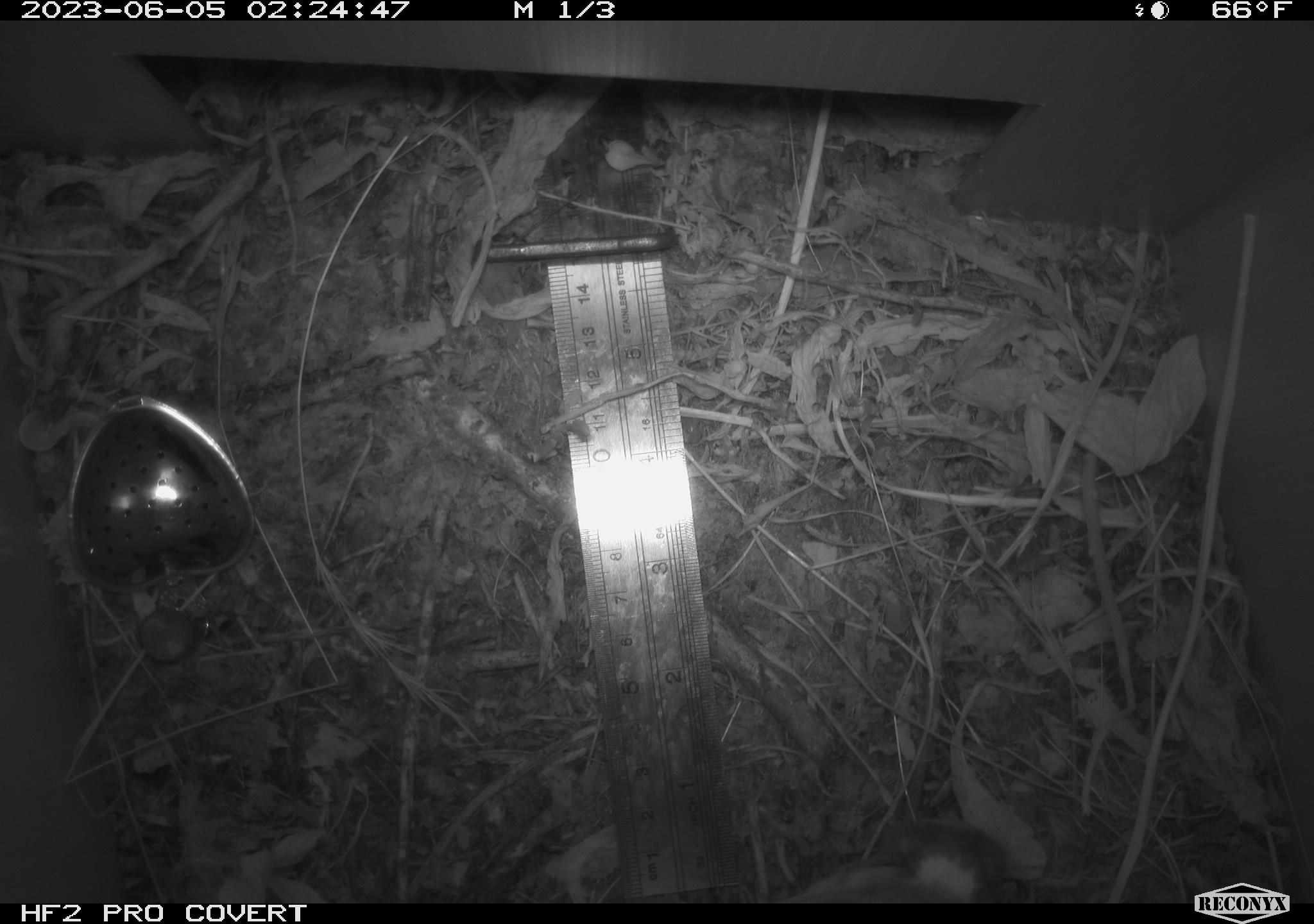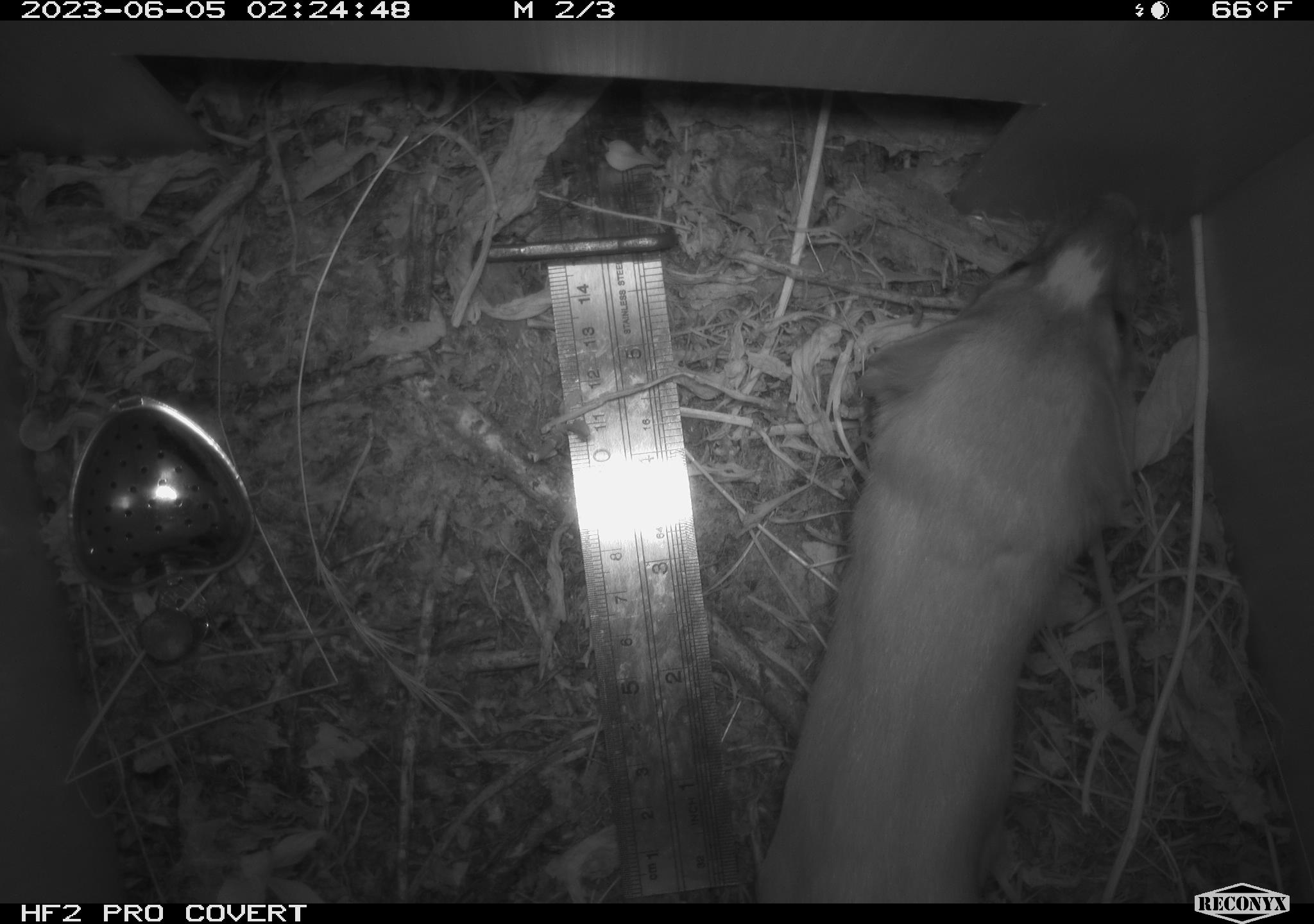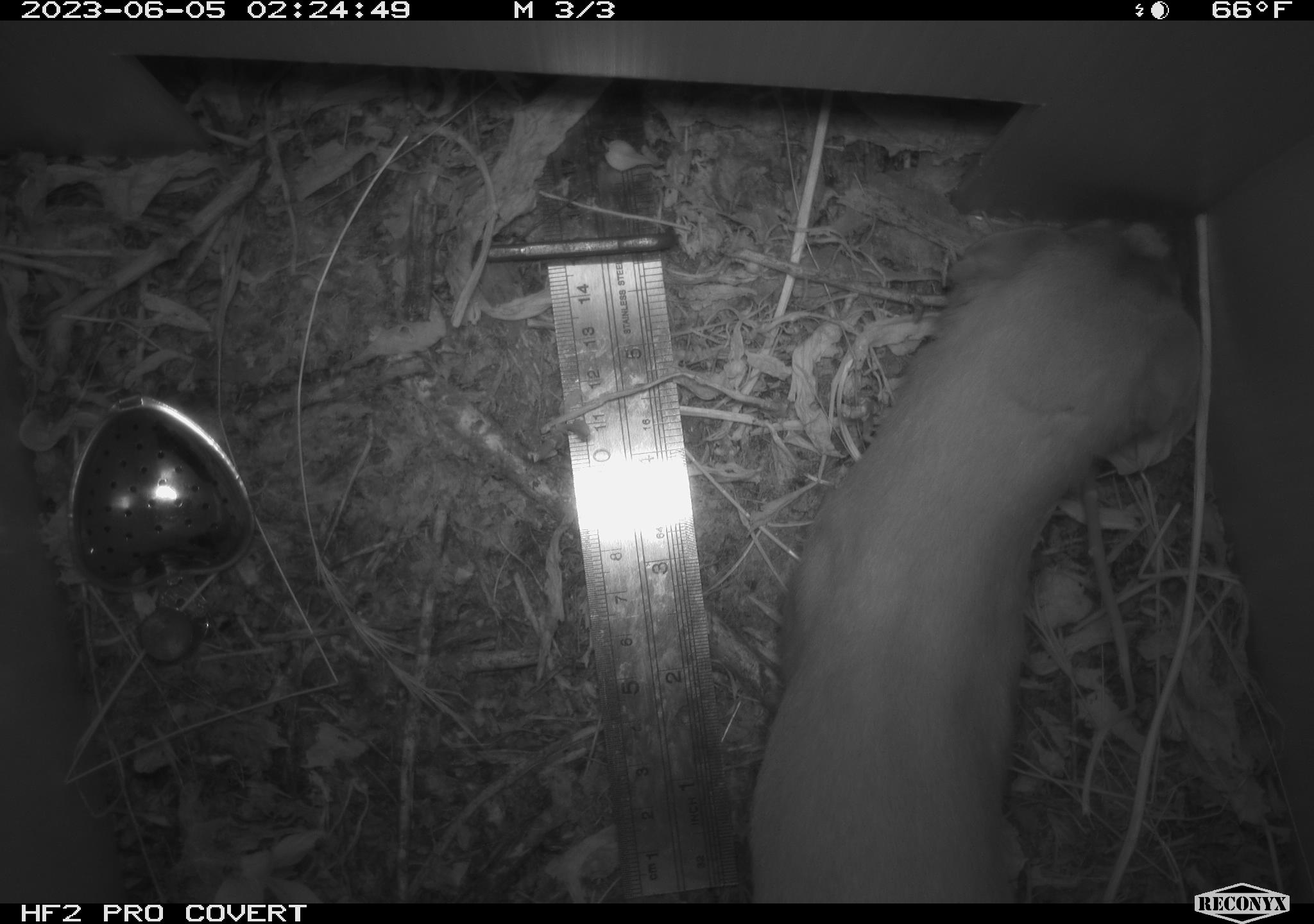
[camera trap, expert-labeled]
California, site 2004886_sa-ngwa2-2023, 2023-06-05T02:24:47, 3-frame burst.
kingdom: Animalia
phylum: Chordata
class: Mammalia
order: Carnivora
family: Mustelidae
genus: Neogale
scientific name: Neogale frenata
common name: long-tailed weasel